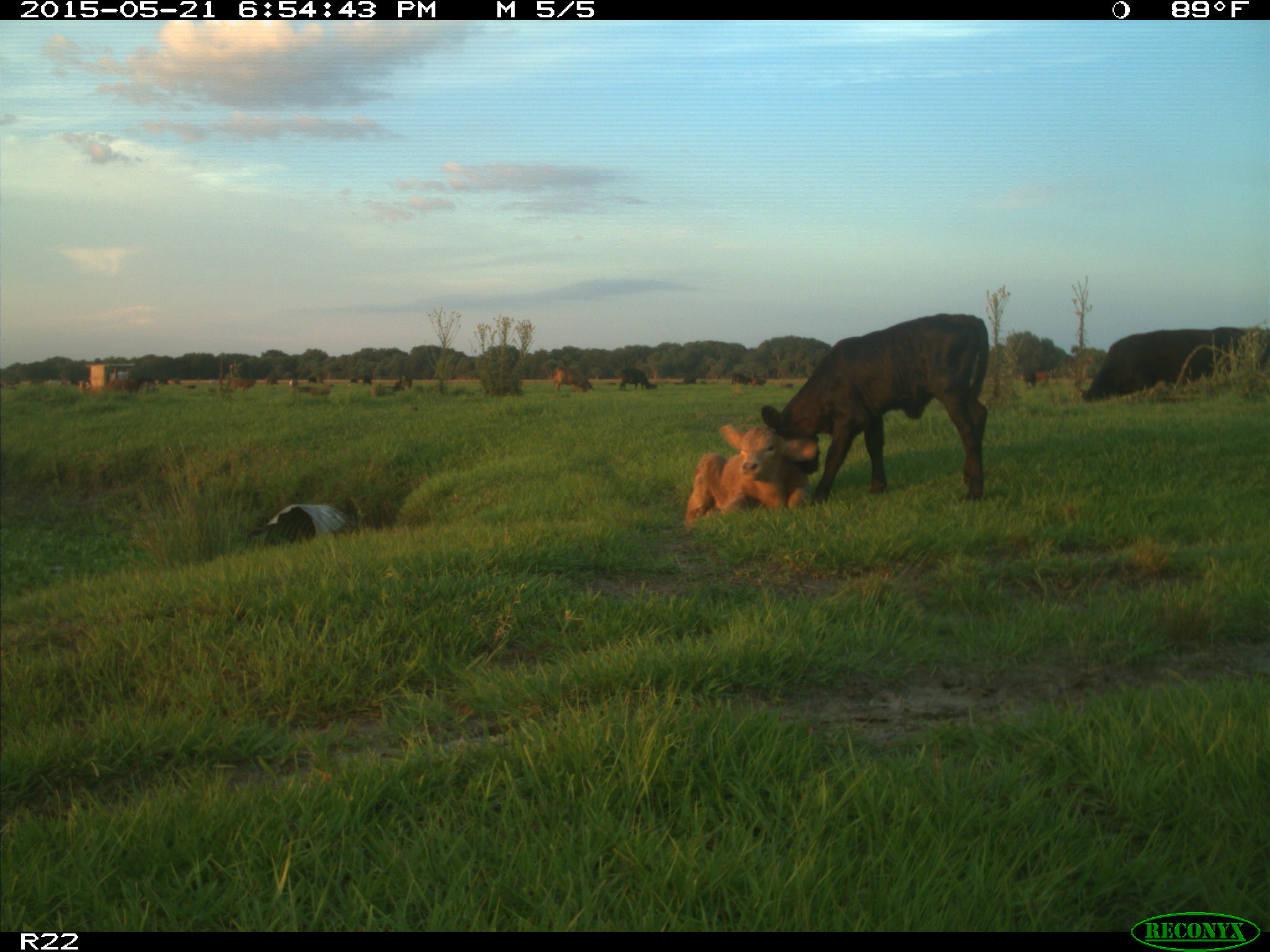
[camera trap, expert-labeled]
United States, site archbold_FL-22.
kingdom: Animalia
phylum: Chordata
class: Mammalia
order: Artiodactyla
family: Bovidae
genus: Bos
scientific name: Bos taurus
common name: domestic cow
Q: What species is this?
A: Bos taurus (domestic cow).